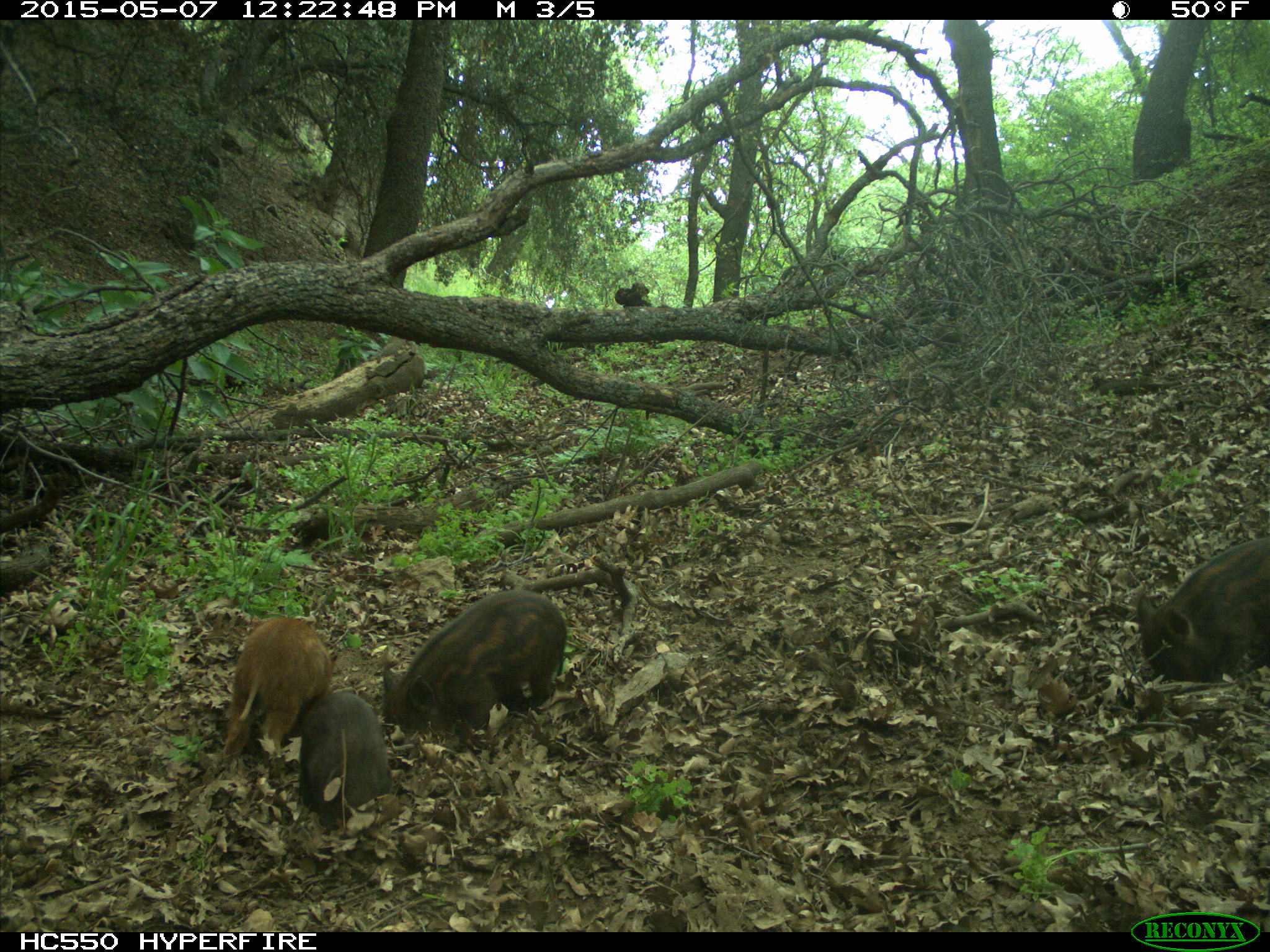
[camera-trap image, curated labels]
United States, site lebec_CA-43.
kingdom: Animalia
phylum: Chordata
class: Mammalia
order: Artiodactyla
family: Suidae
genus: Sus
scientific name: Sus scrofa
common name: wild boar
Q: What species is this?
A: Sus scrofa (wild boar).